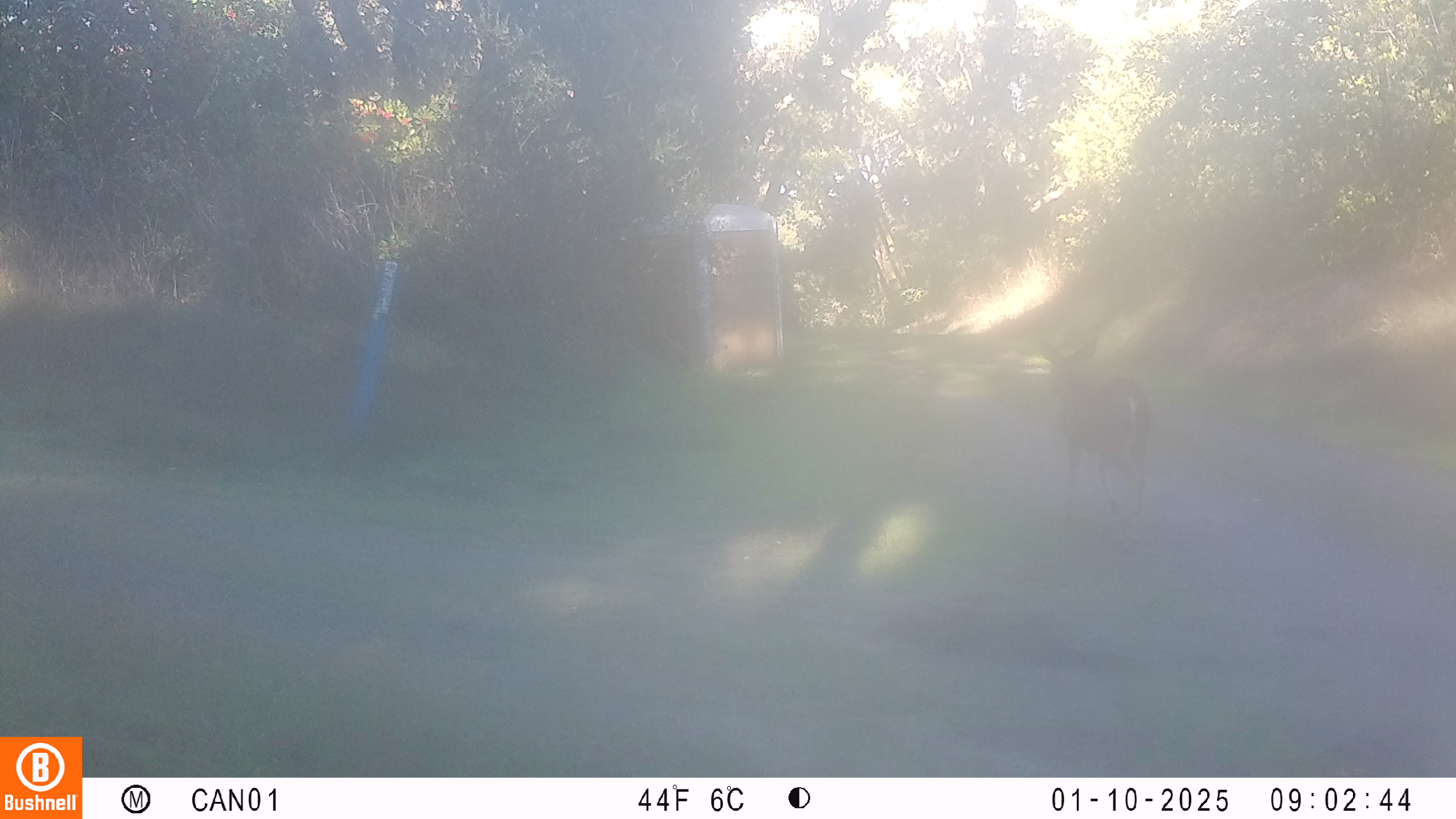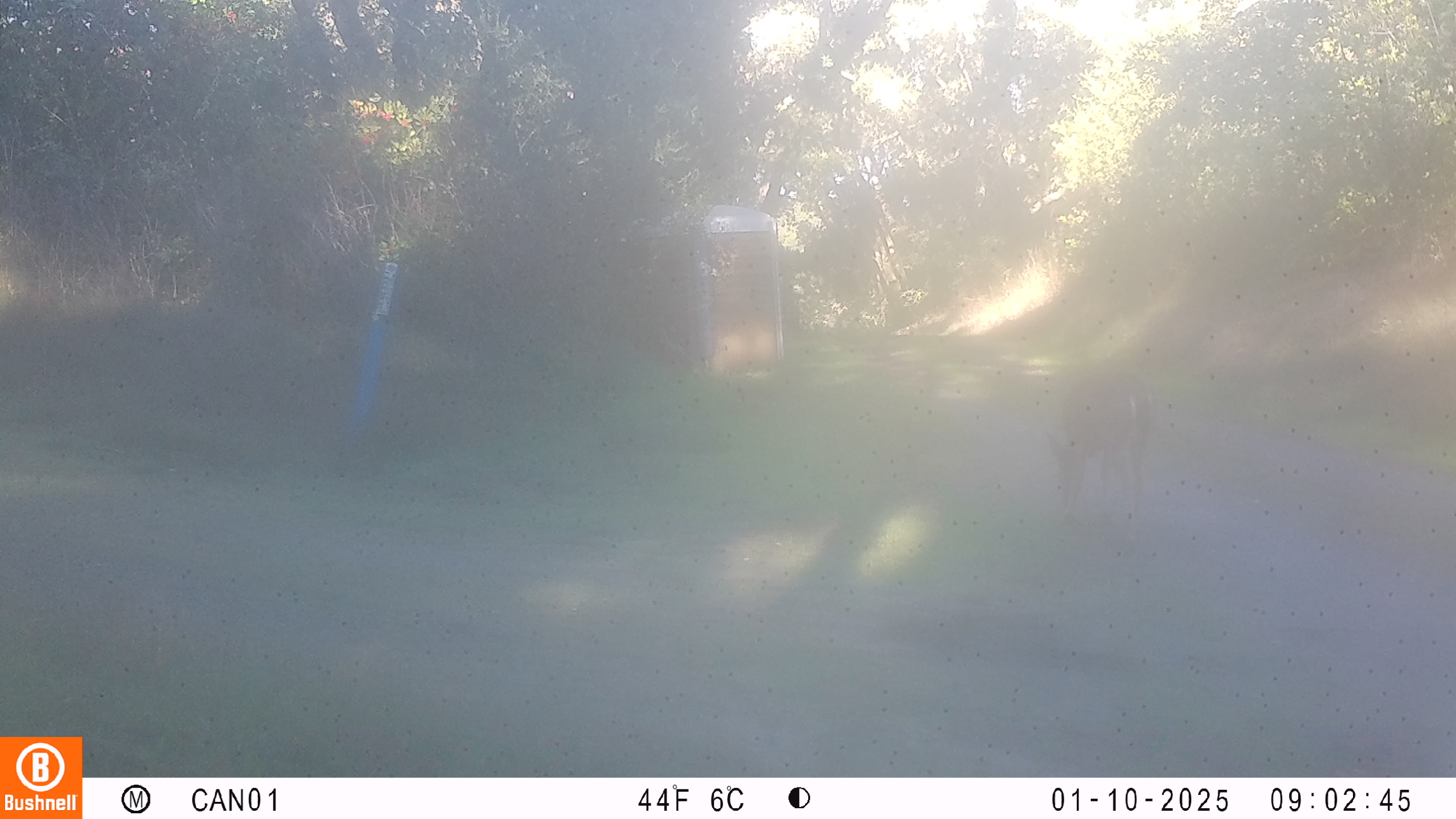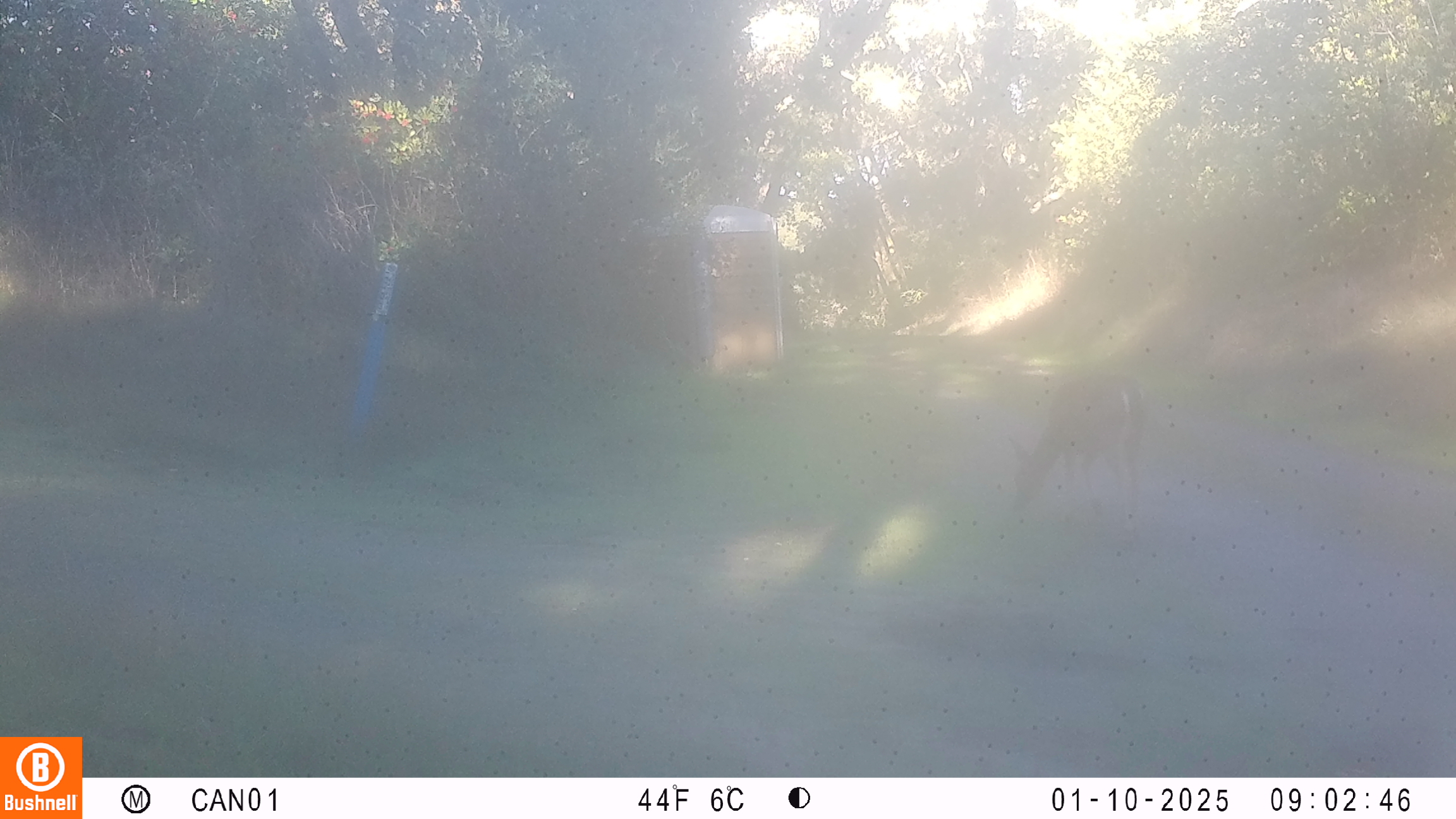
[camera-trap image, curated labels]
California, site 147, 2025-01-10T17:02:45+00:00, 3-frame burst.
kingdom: Animalia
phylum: Chordata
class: Mammalia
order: Artiodactyla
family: Cervidae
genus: Odocoileus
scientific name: Odocoileus hemionus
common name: mule deer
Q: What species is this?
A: Mule deer (Odocoileus hemionus).